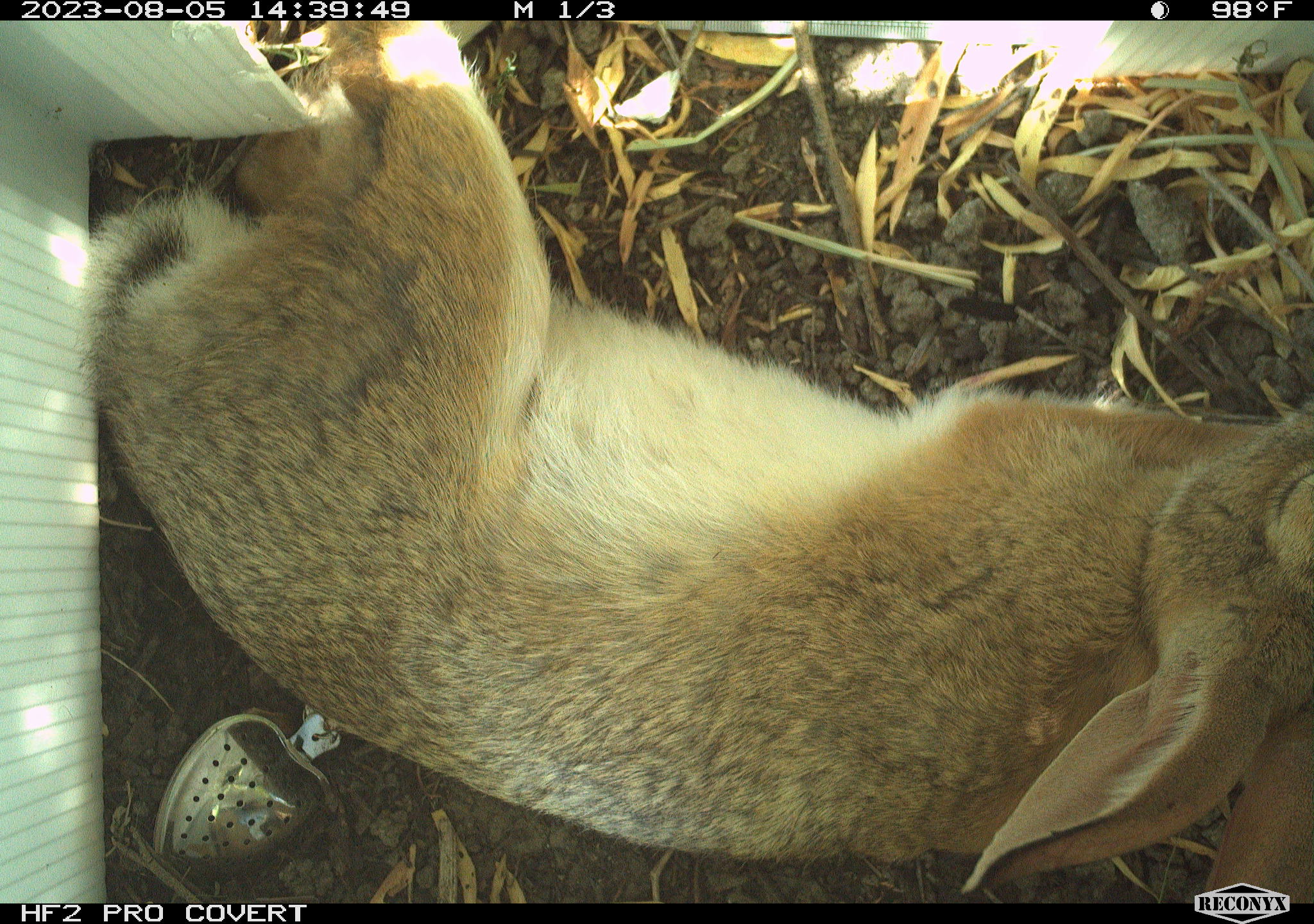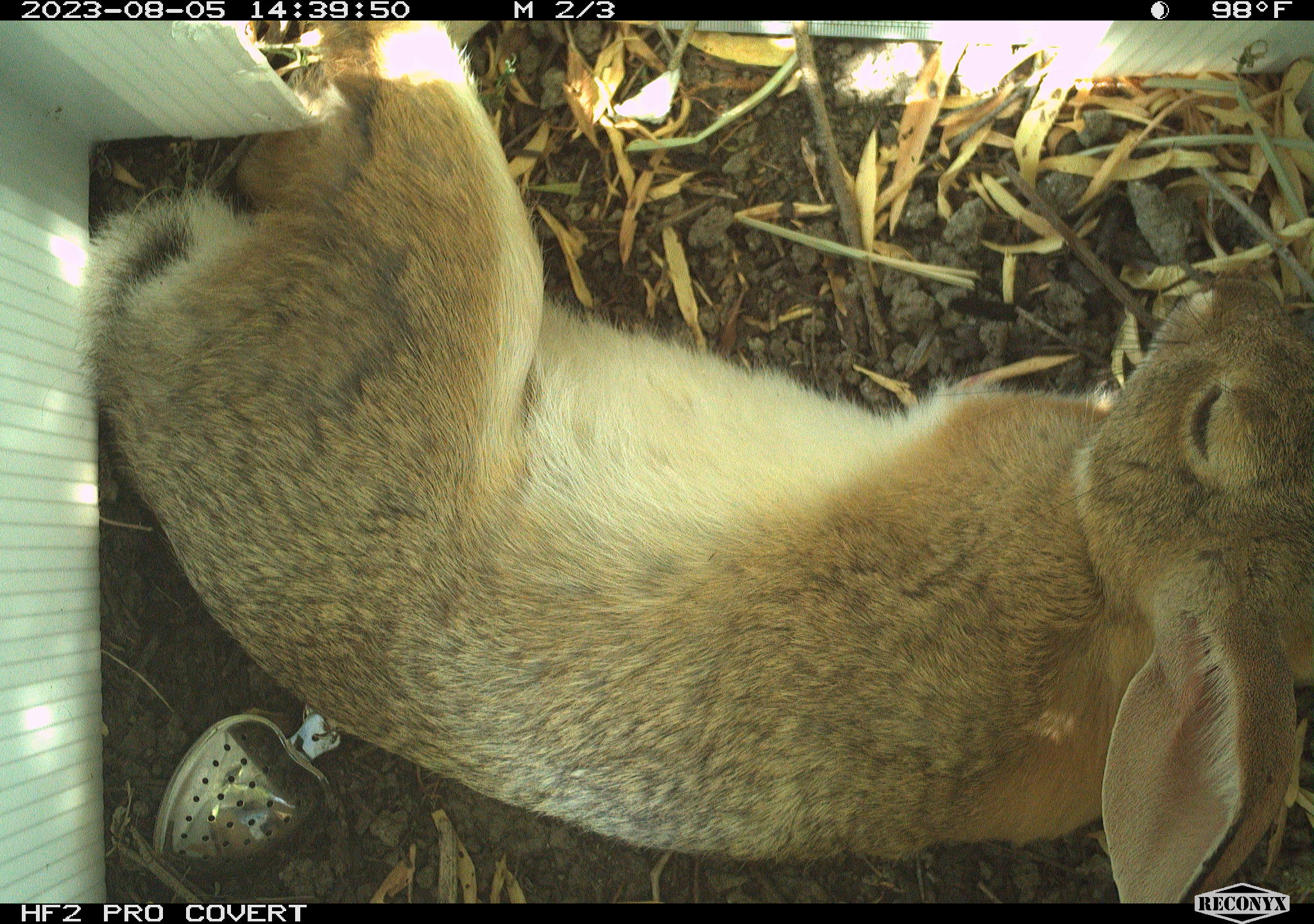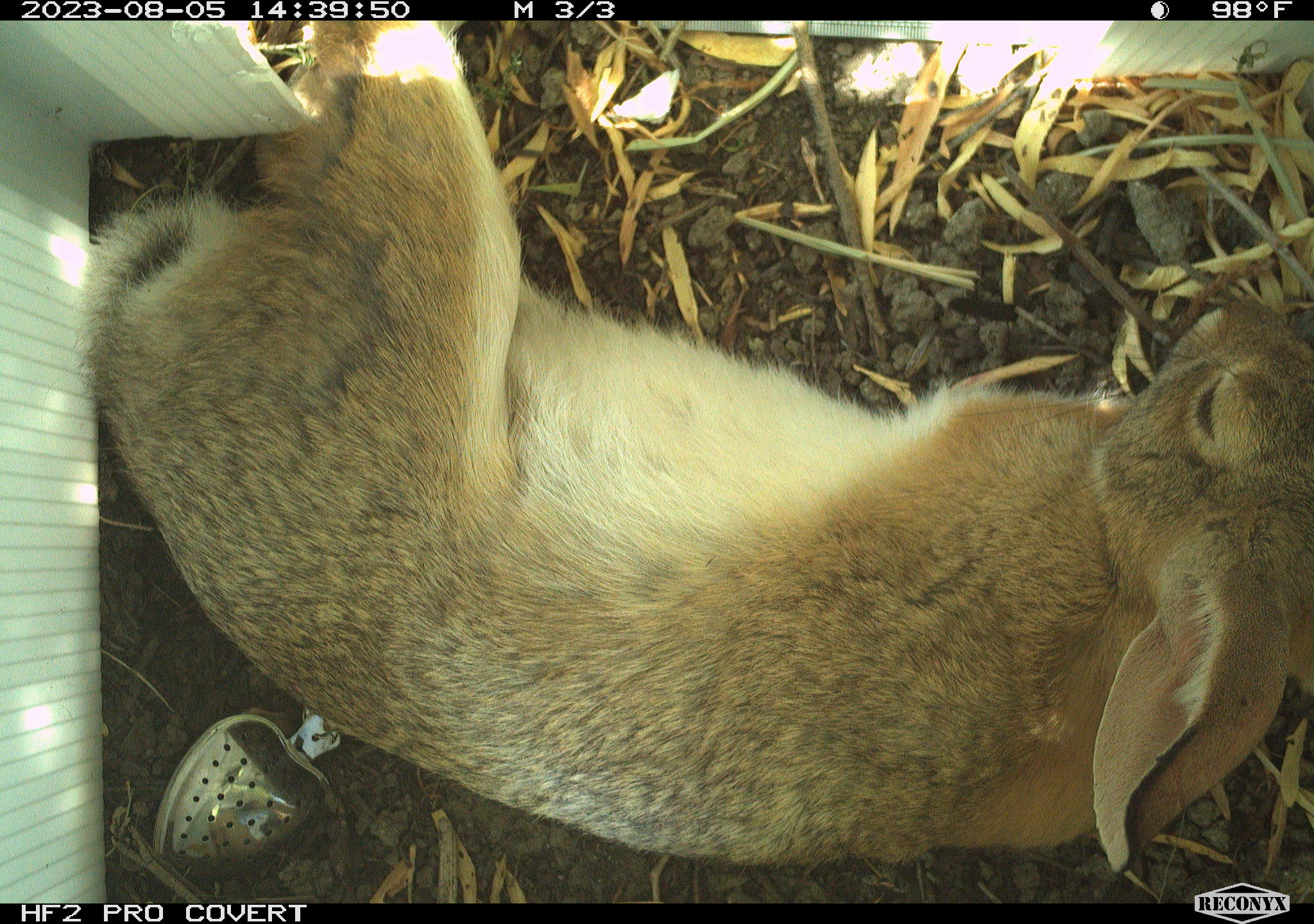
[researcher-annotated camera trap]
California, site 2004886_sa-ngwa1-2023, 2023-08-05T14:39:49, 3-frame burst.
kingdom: Animalia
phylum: Chordata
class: Mammalia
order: Lagomorpha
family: Leporidae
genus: Sylvilagus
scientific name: Sylvilagus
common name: cottontail rabbits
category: sylvilagus species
Sylvilagus species (cottontail rabbits) (Sylvilagus).